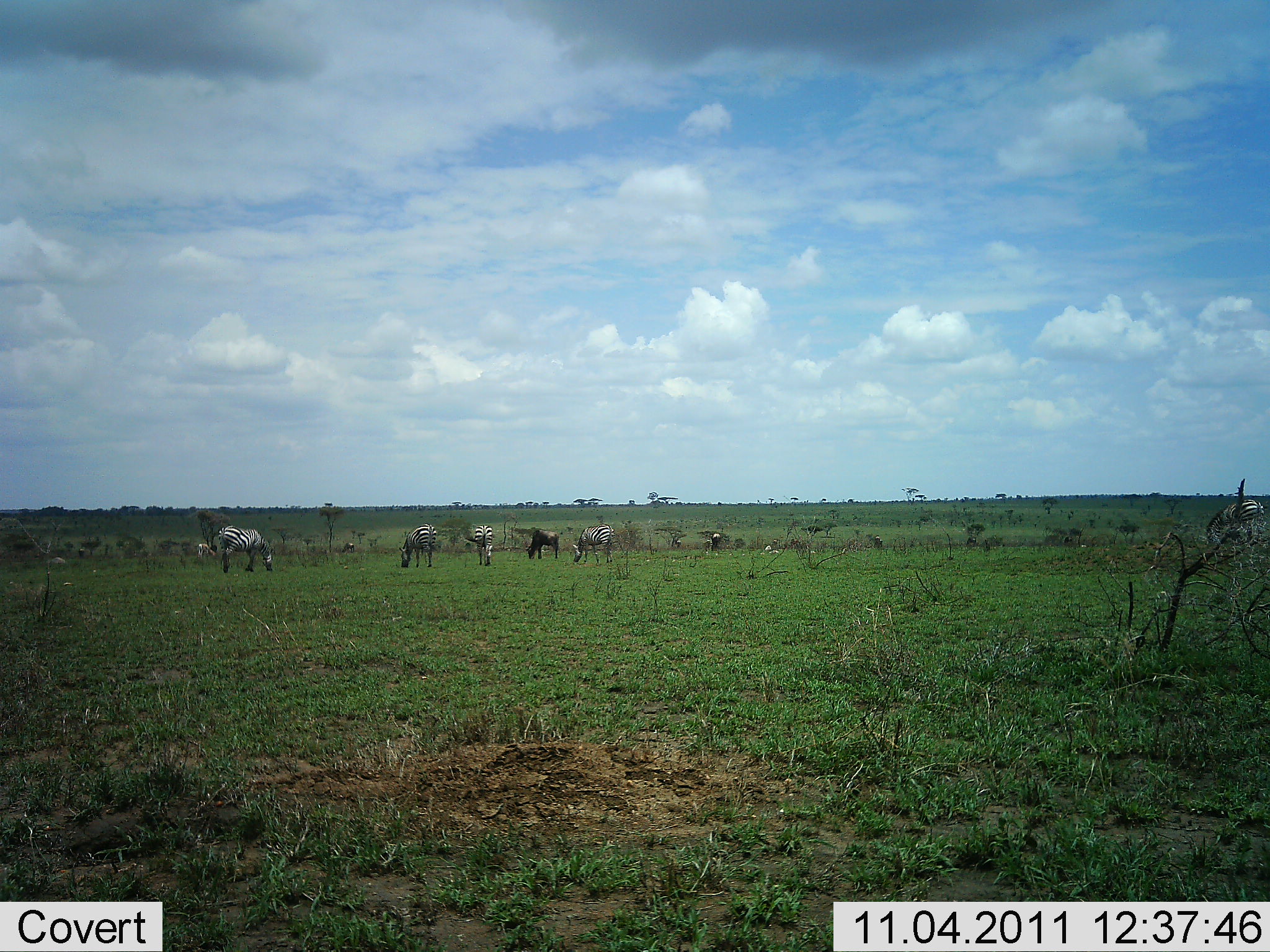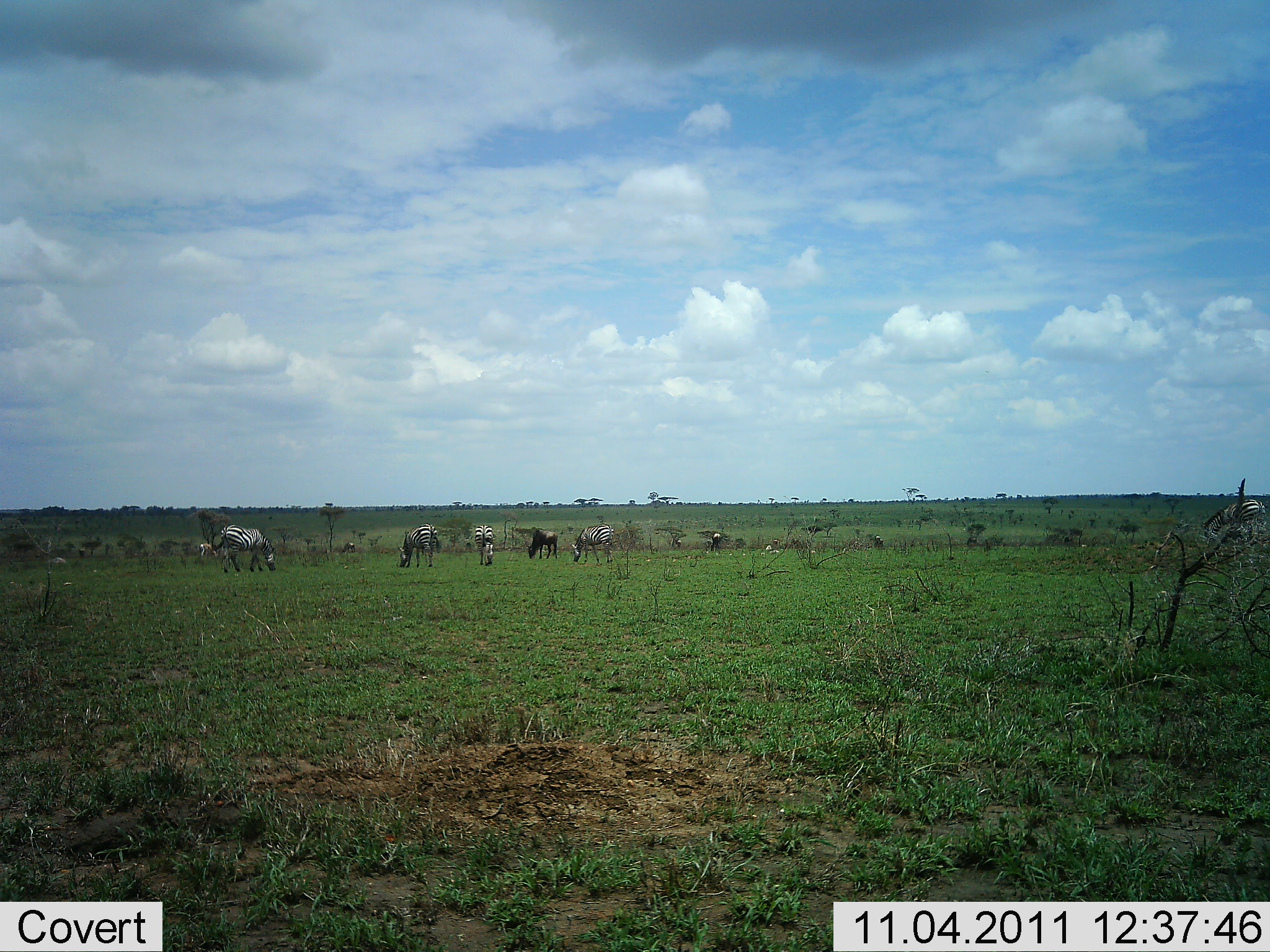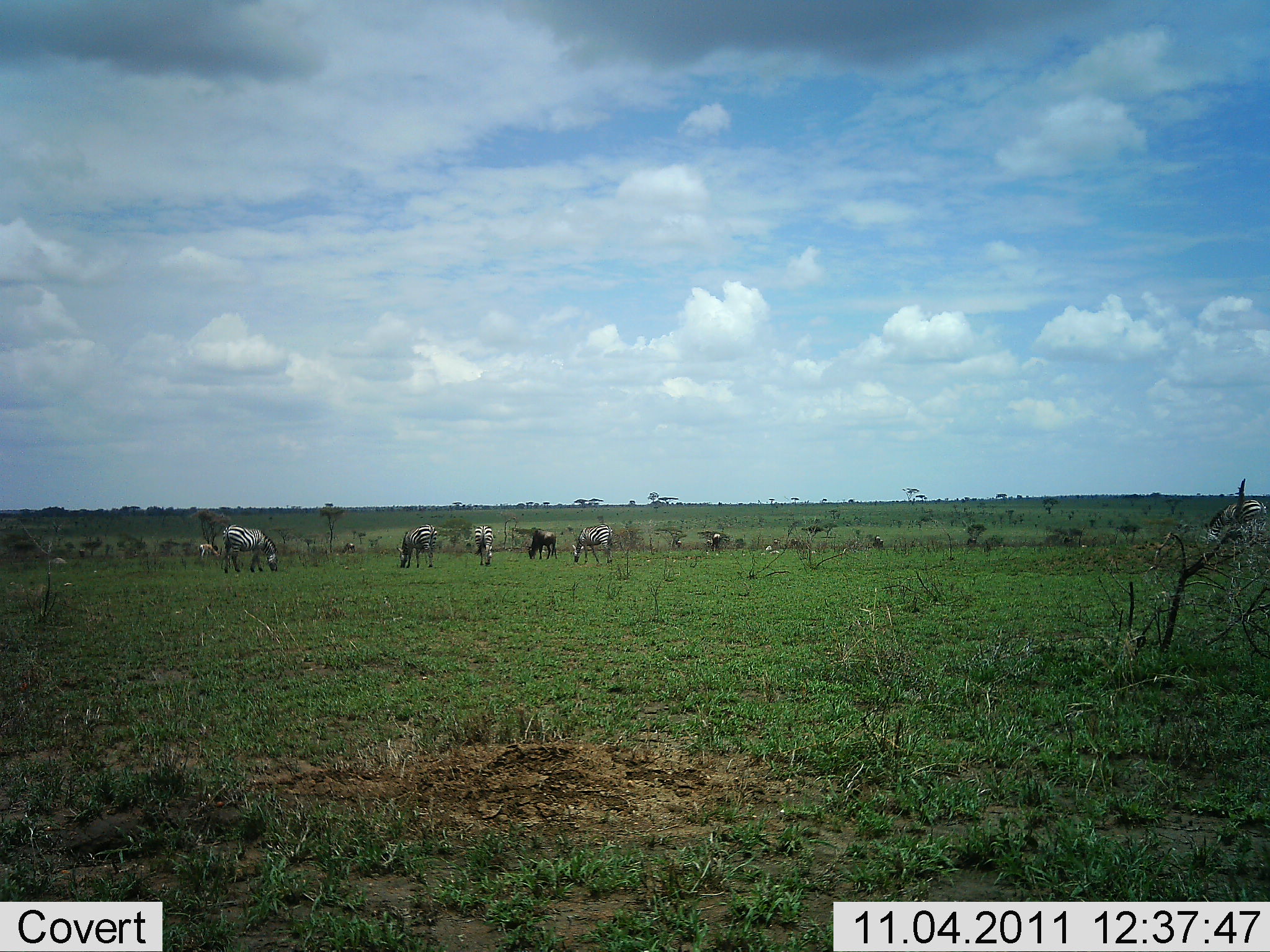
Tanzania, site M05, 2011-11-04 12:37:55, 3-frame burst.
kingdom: Animalia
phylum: Chordata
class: Mammalia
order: Perissodactyla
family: Equidae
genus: Equus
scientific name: Equus quagga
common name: plains zebra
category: zebra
Zebra (plains zebra) (Equus quagga), count 6. Behavior (volunteer vote fractions): standing 36%, resting 7%, moving 7%, interacting 0%. Young present (vote fraction): 0%. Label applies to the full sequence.